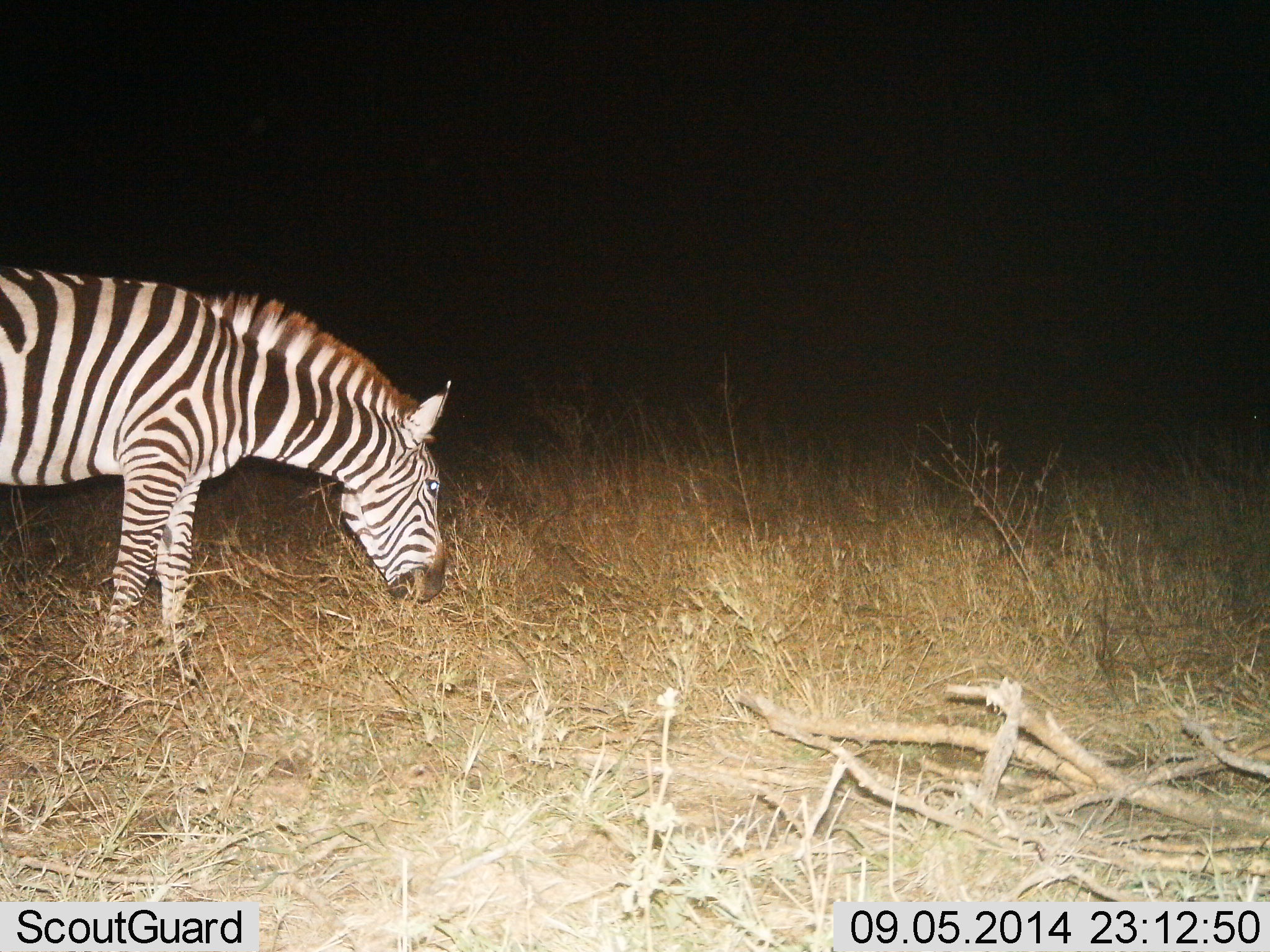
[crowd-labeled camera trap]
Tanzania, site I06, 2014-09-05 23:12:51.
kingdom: Animalia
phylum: Chordata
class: Mammalia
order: Perissodactyla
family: Equidae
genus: Equus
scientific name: Equus quagga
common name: plains zebra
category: zebra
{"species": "zebra (plains zebra) (Equus quagga)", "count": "1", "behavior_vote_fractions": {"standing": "30%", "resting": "0%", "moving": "0%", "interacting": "0%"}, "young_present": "0%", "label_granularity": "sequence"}